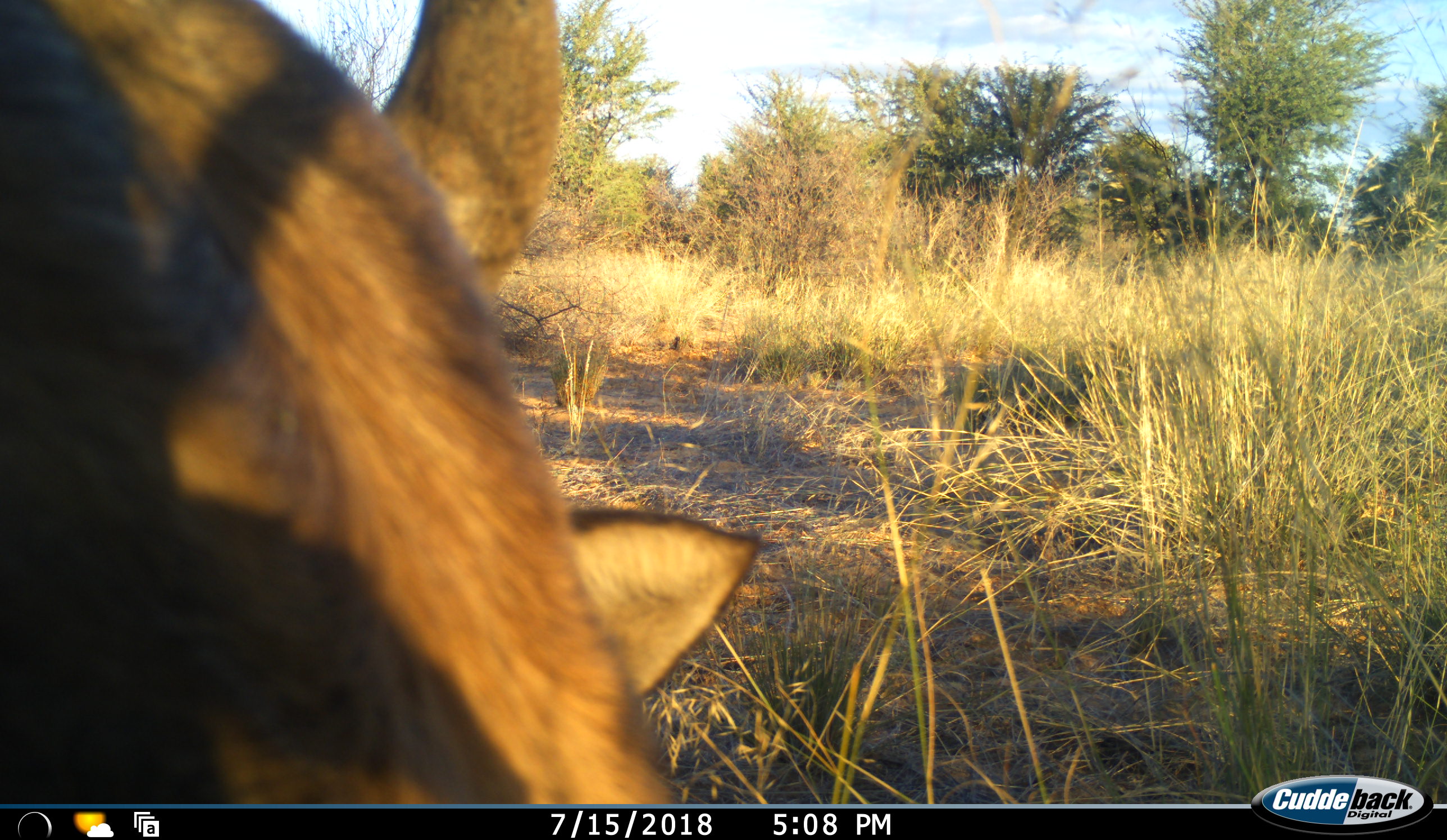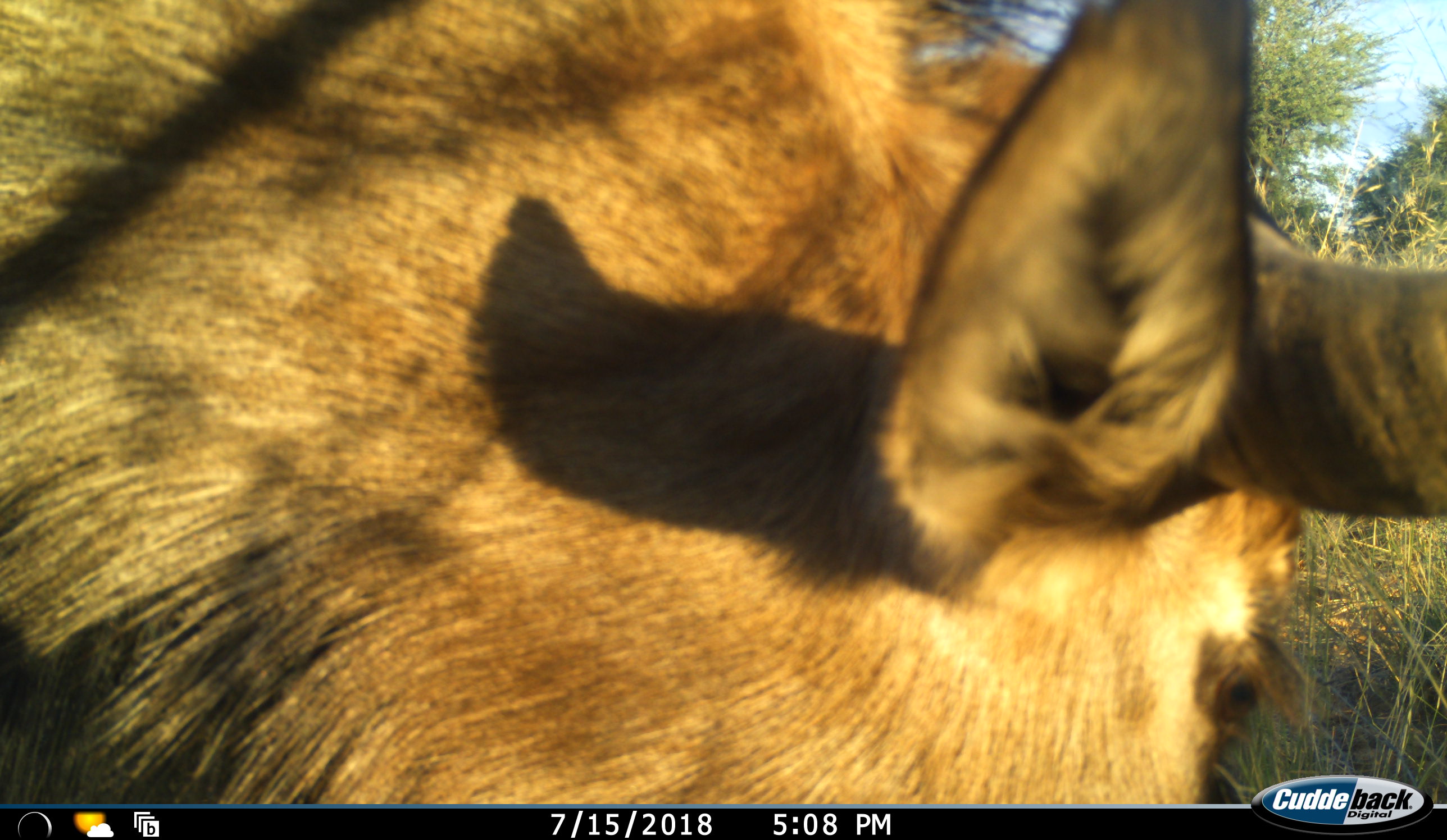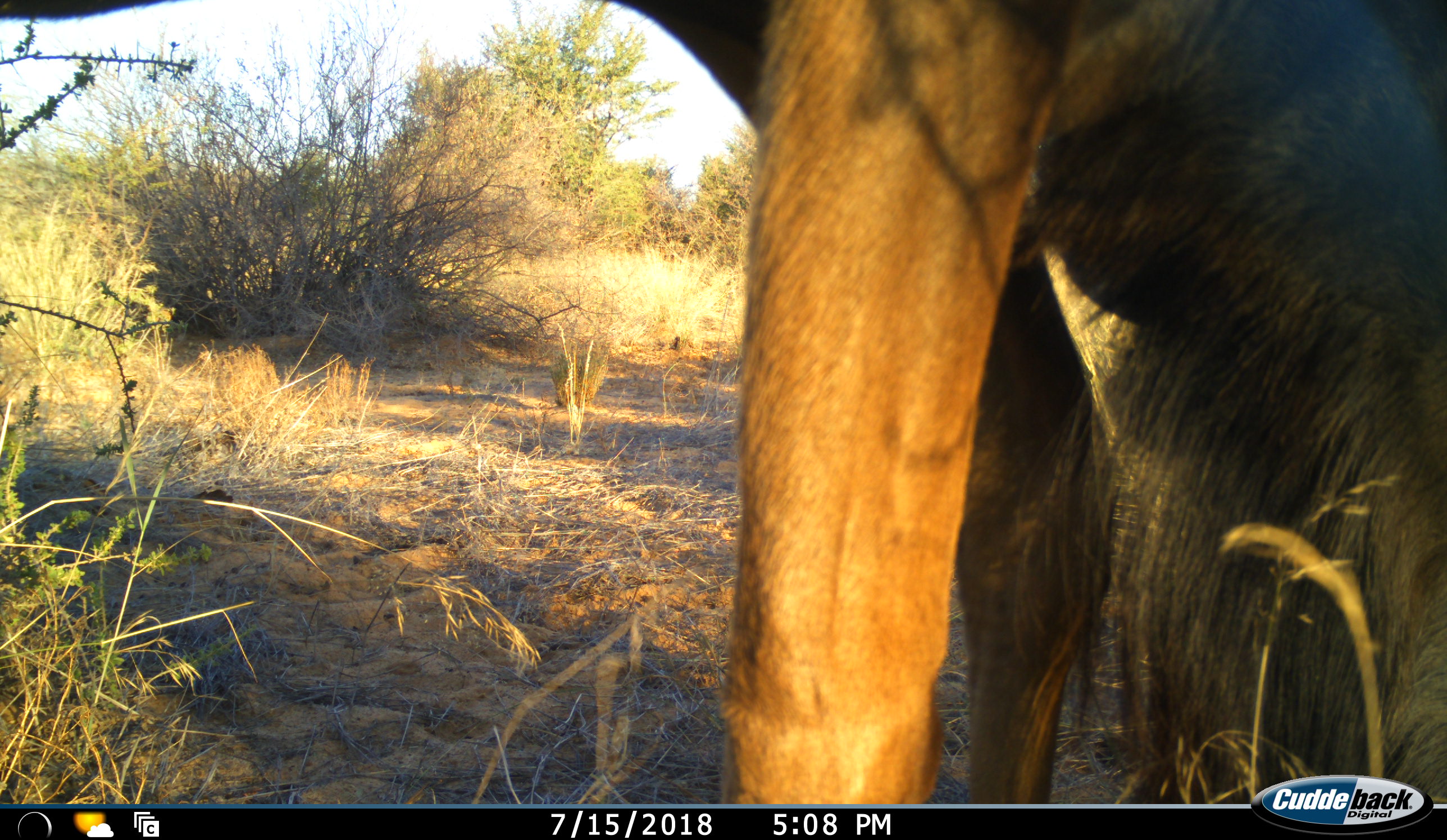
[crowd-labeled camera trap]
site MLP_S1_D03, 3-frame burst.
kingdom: Animalia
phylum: Chordata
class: Mammalia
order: Artiodactyla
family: Bovidae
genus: Connochaetes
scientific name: Connochaetes taurinus taurinus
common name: blue wildebeest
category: wildebeestblue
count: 1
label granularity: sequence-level